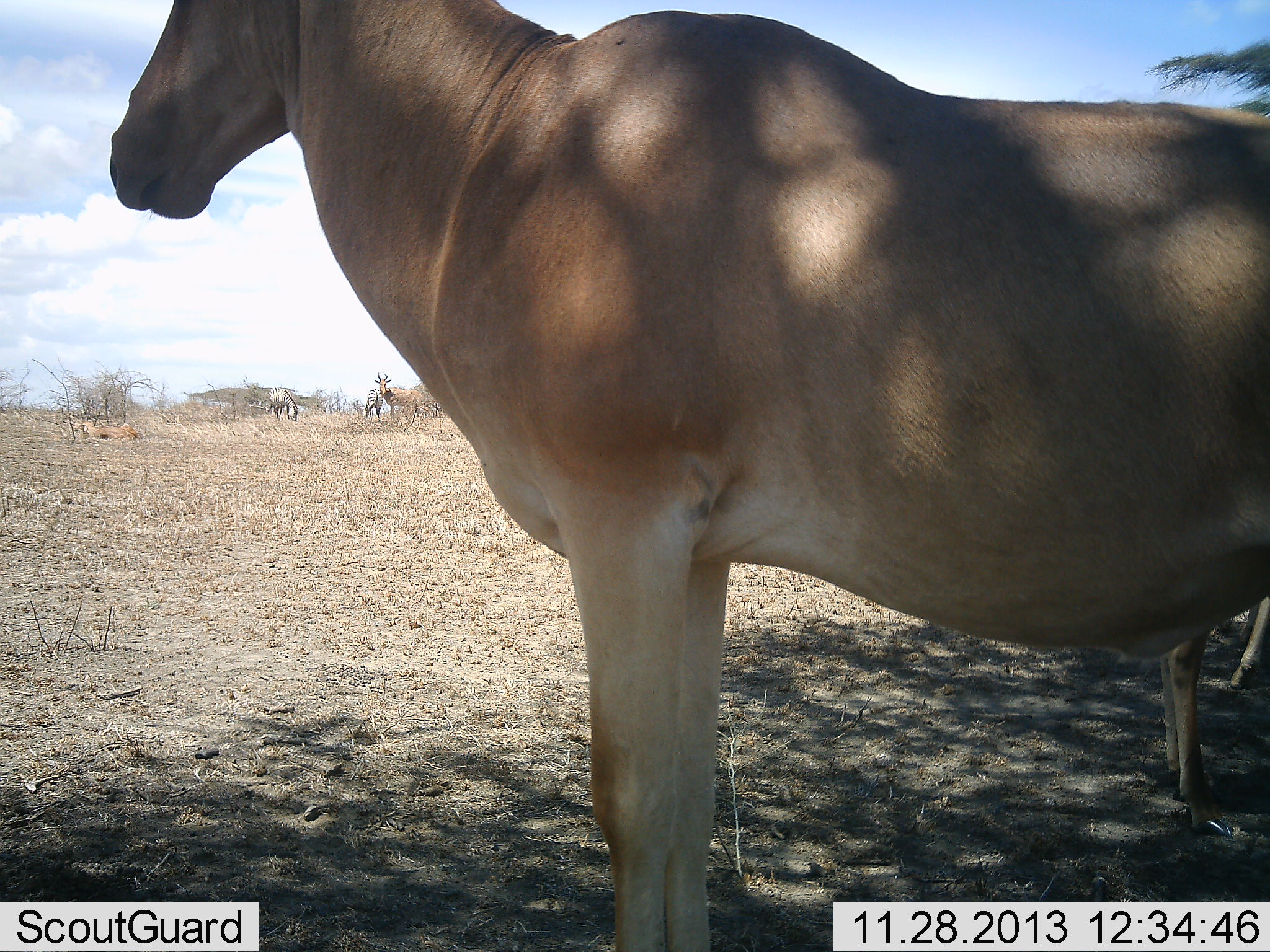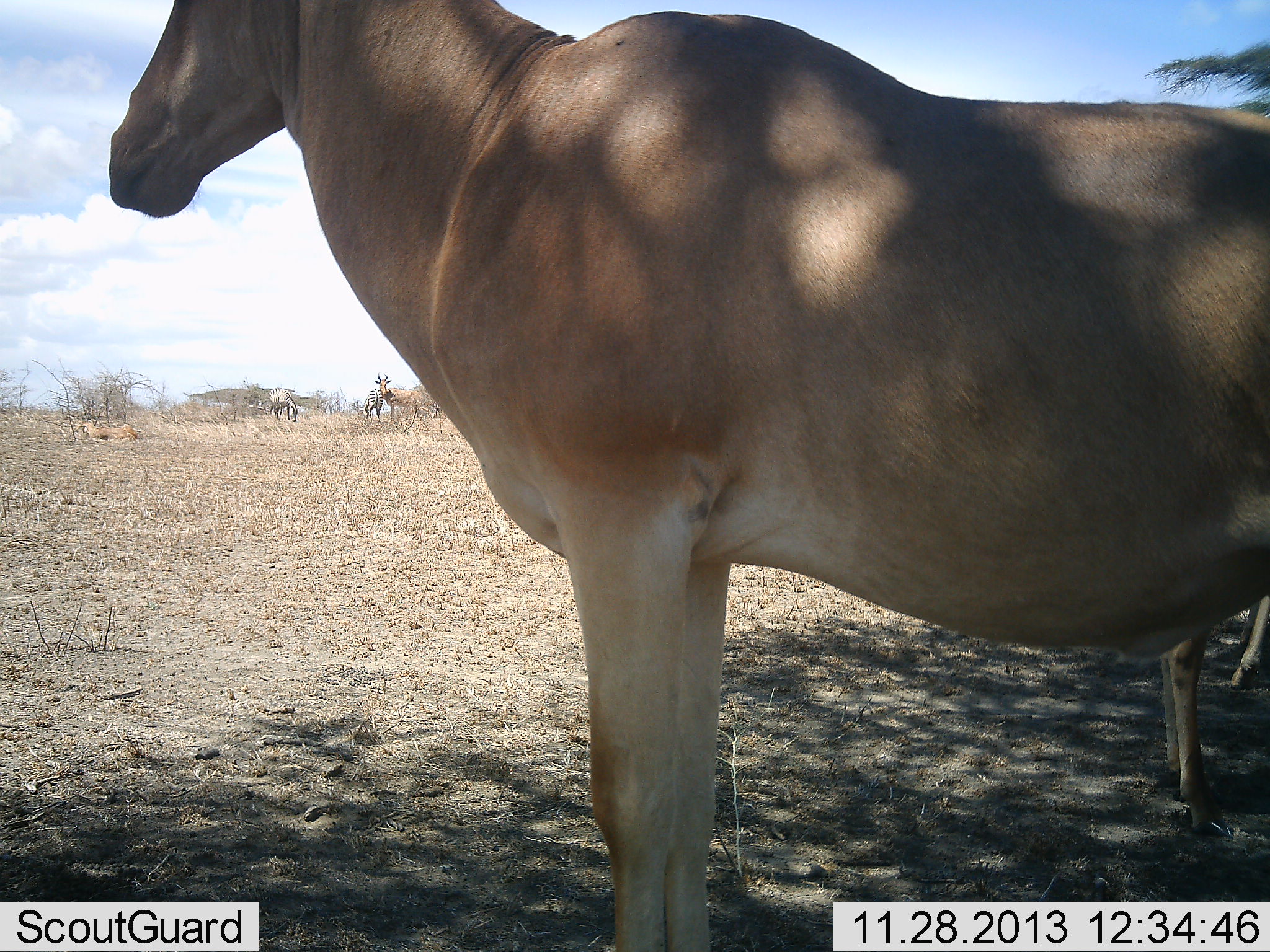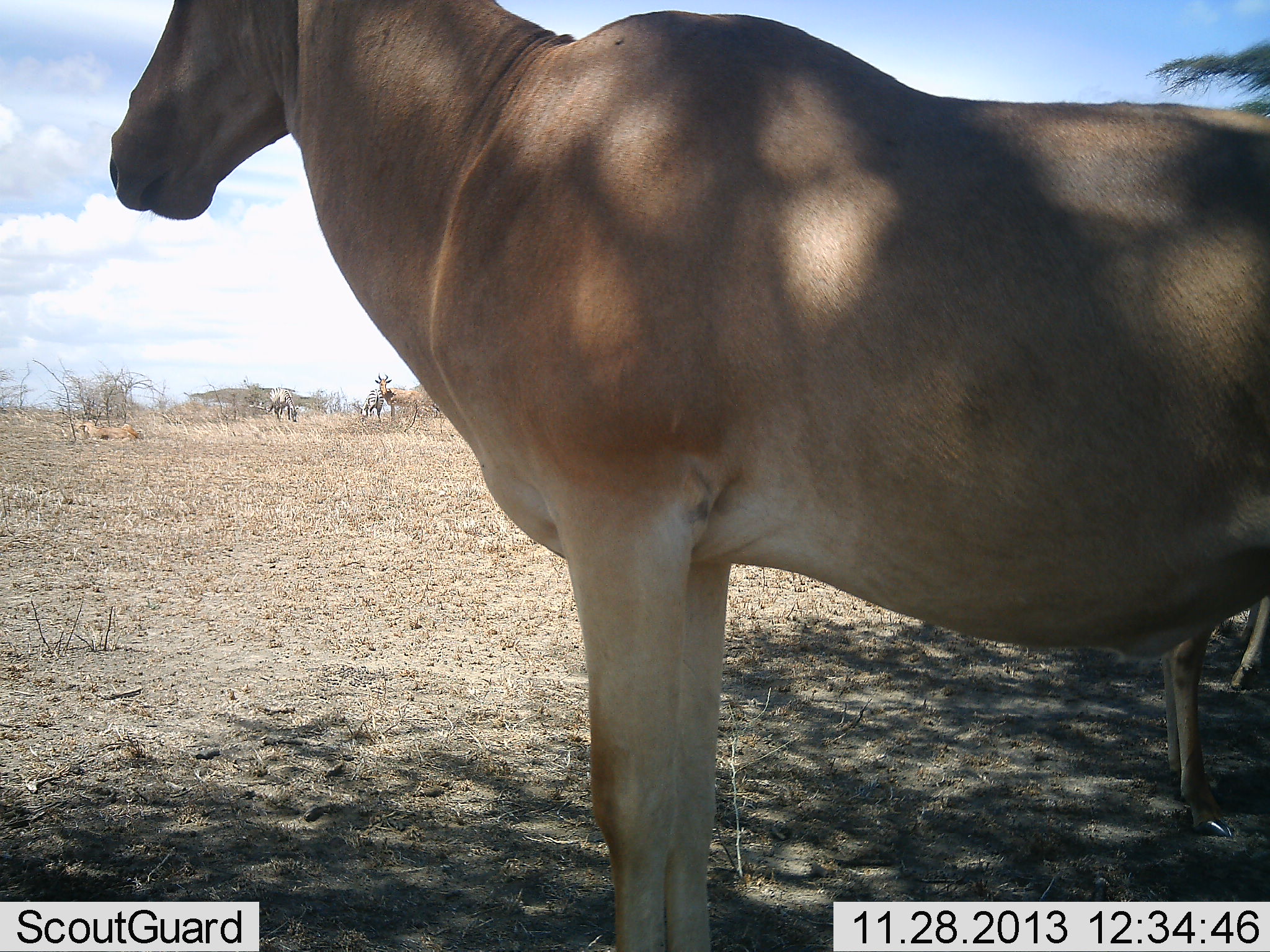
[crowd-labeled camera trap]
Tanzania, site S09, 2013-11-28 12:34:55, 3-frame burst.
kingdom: Animalia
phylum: Chordata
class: Mammalia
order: Artiodactyla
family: Bovidae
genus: Alcelaphus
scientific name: Alcelaphus buselaphus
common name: hartebeest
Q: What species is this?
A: Hartebeest (Alcelaphus buselaphus).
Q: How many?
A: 3.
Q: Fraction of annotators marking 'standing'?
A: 93%.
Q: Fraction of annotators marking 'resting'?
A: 14%.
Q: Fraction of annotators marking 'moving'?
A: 0%.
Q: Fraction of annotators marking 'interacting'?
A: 0%.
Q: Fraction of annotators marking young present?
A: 0%.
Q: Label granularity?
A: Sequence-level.